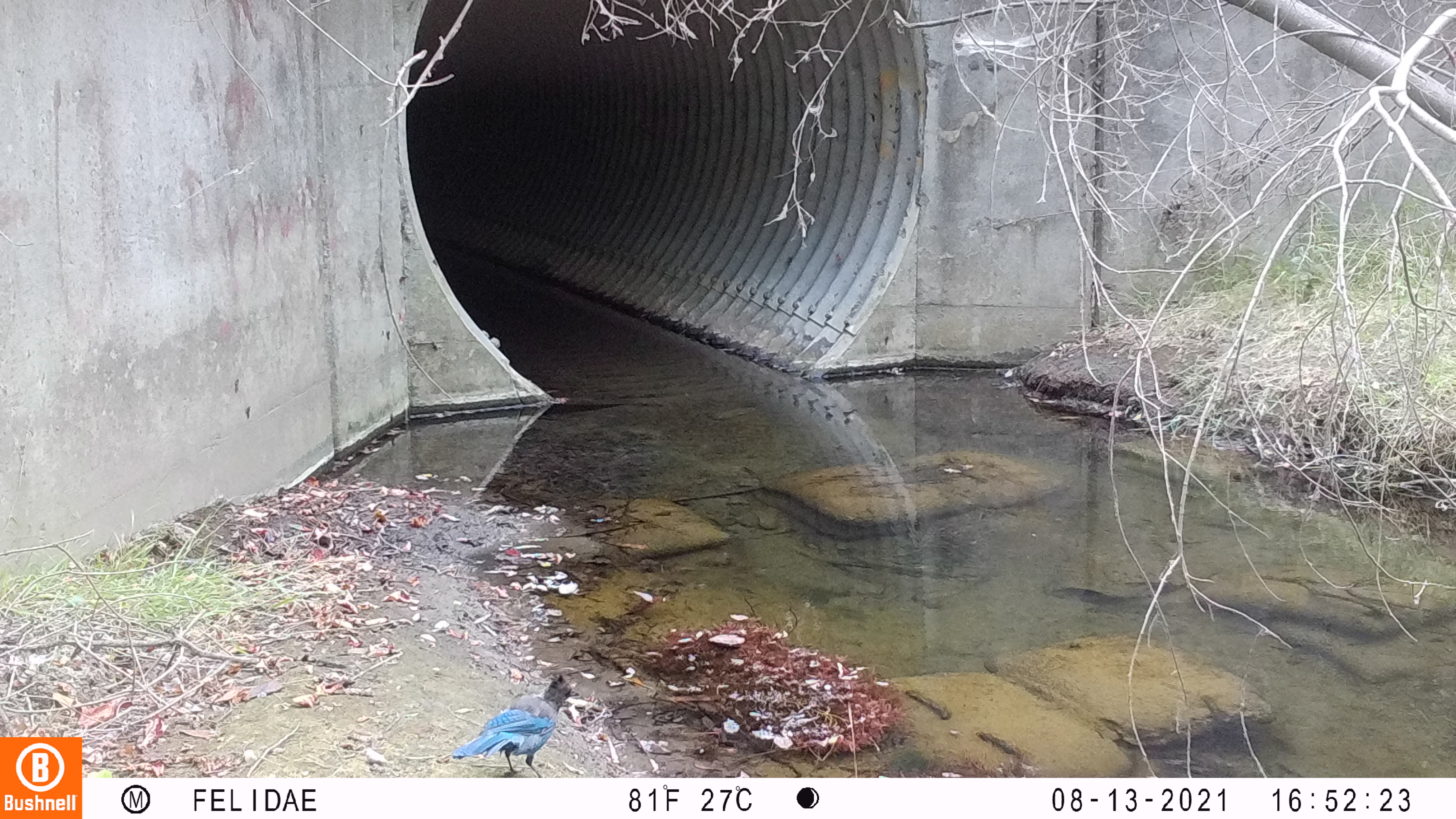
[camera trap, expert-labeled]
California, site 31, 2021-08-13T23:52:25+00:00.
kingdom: Animalia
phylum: Chordata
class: Aves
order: Passeriformes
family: Corvidae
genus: Cyanocitta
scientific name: Cyanocitta stelleri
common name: steller's jay